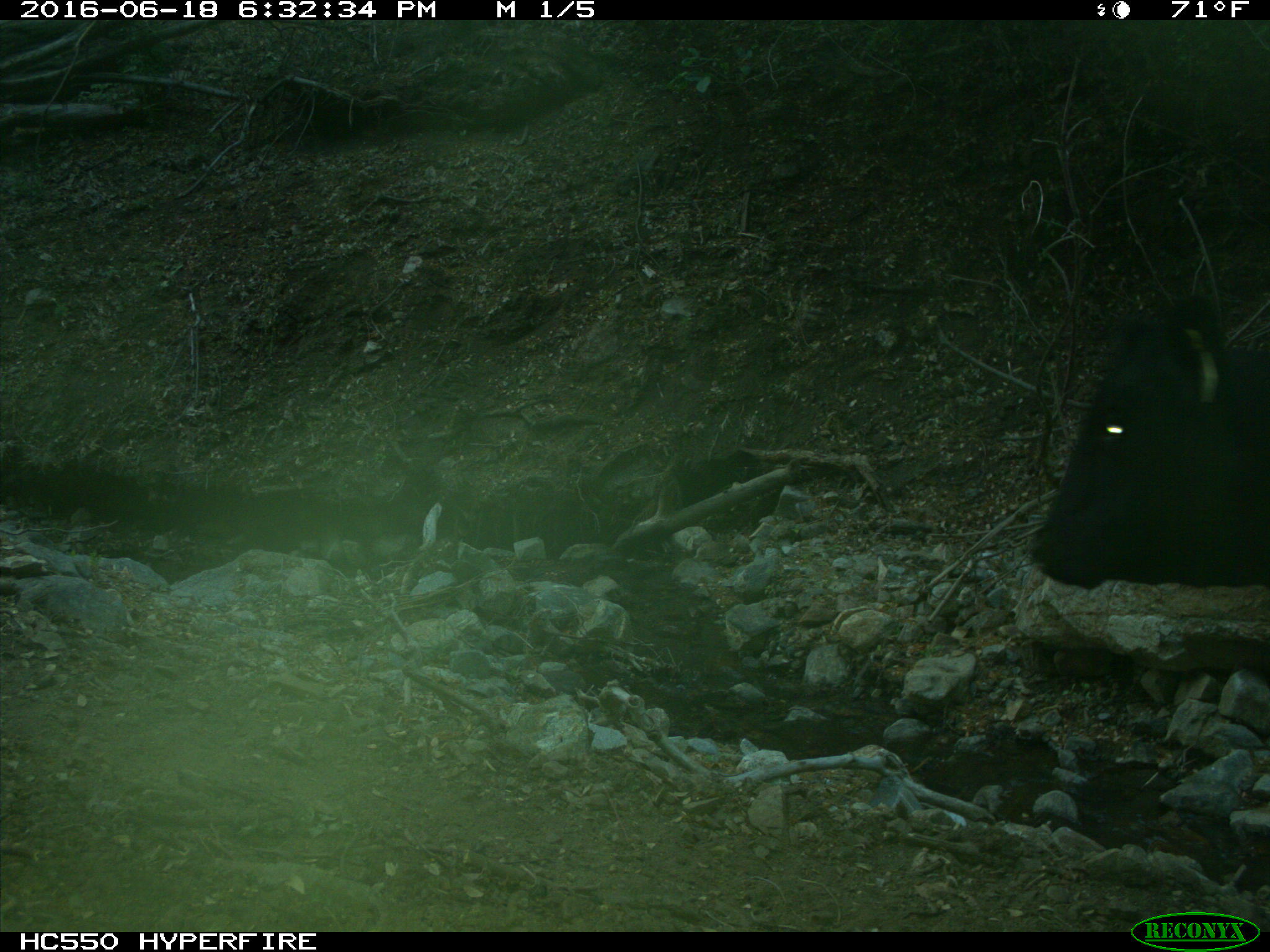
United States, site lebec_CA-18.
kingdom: Animalia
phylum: Chordata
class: Mammalia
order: Artiodactyla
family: Bovidae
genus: Bos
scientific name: Bos taurus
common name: domestic cow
Bos taurus (domestic cow).